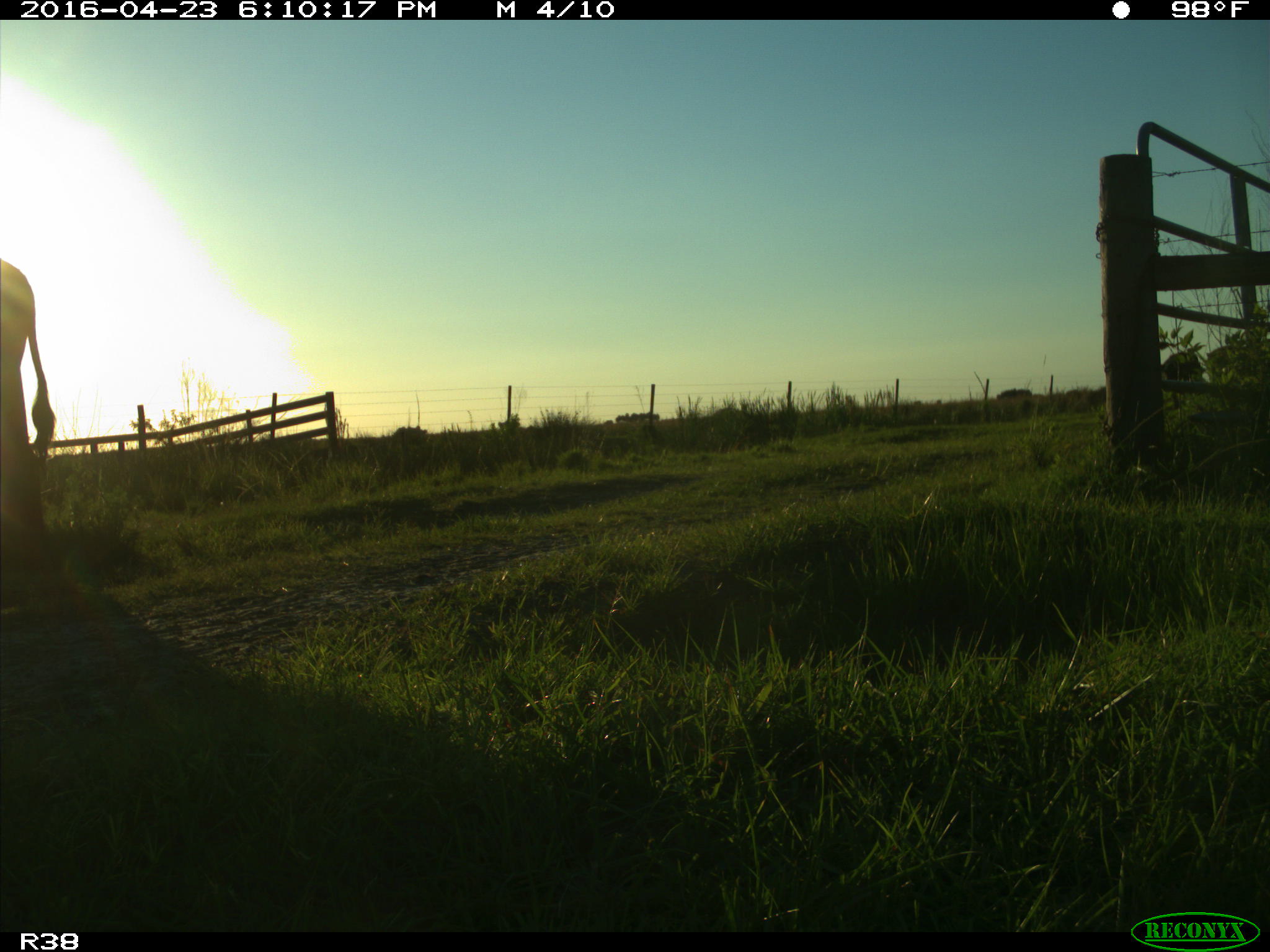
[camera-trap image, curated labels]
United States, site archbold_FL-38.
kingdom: Animalia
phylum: Chordata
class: Mammalia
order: Artiodactyla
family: Bovidae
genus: Bos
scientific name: Bos taurus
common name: domestic cow